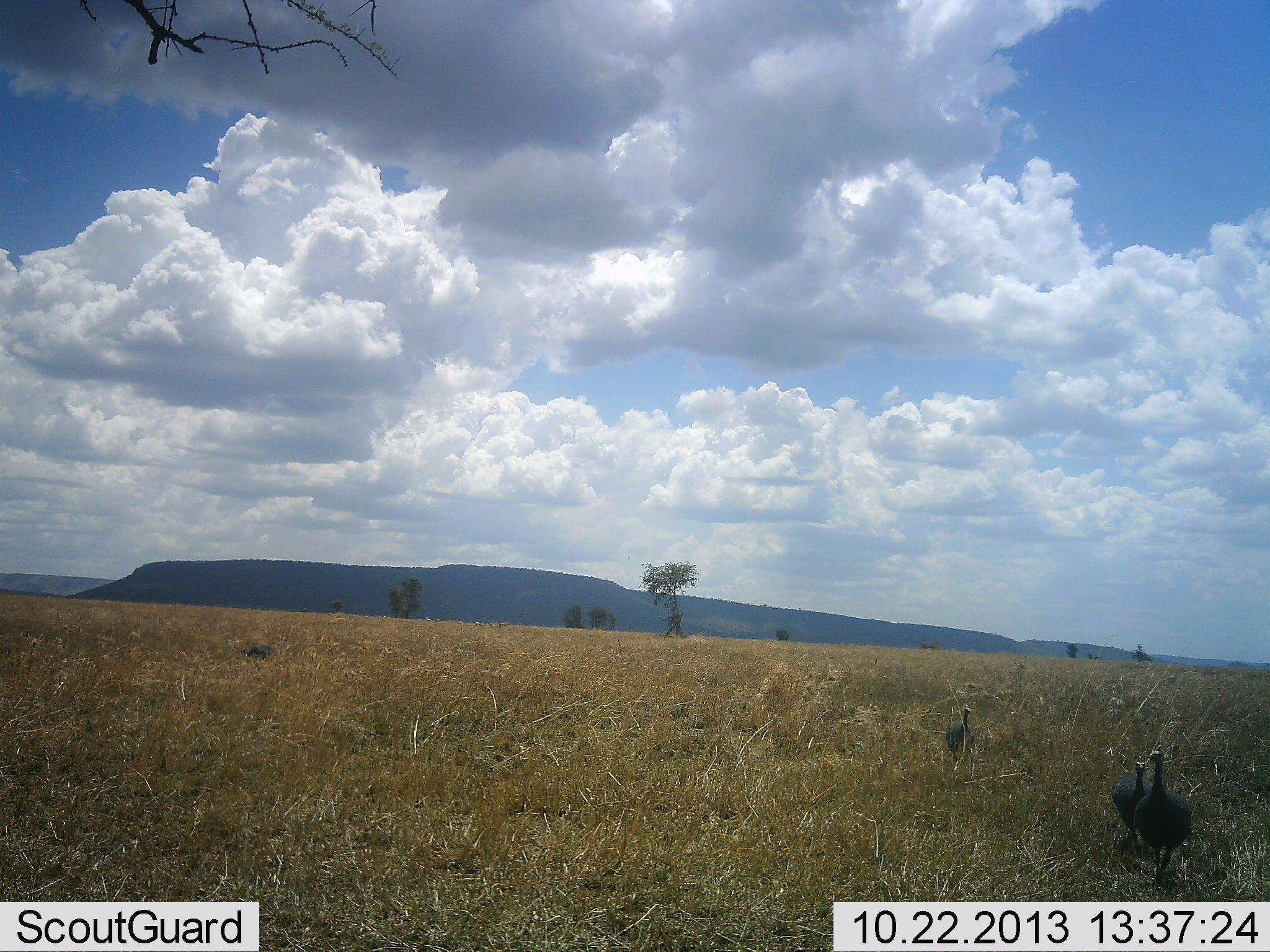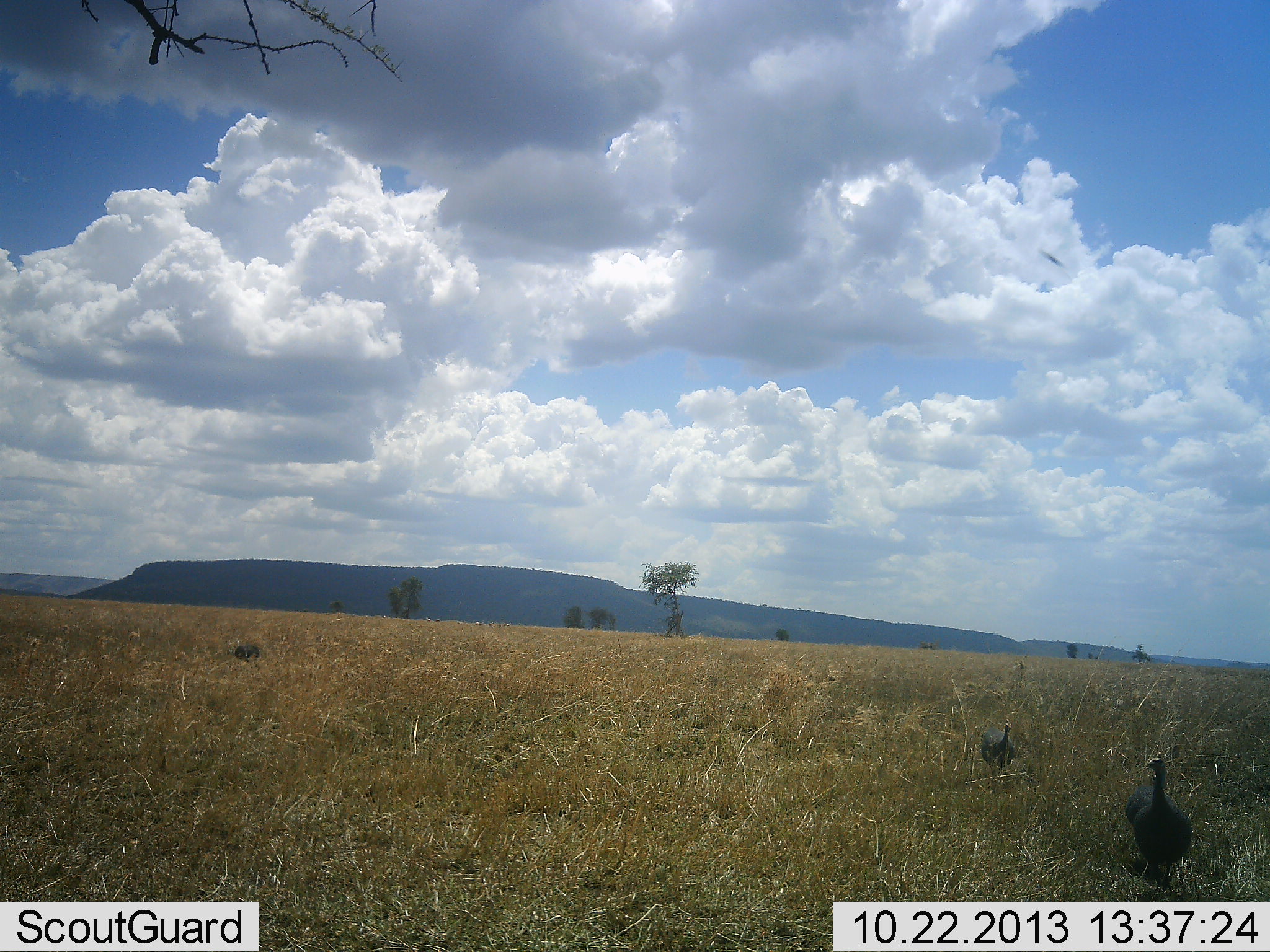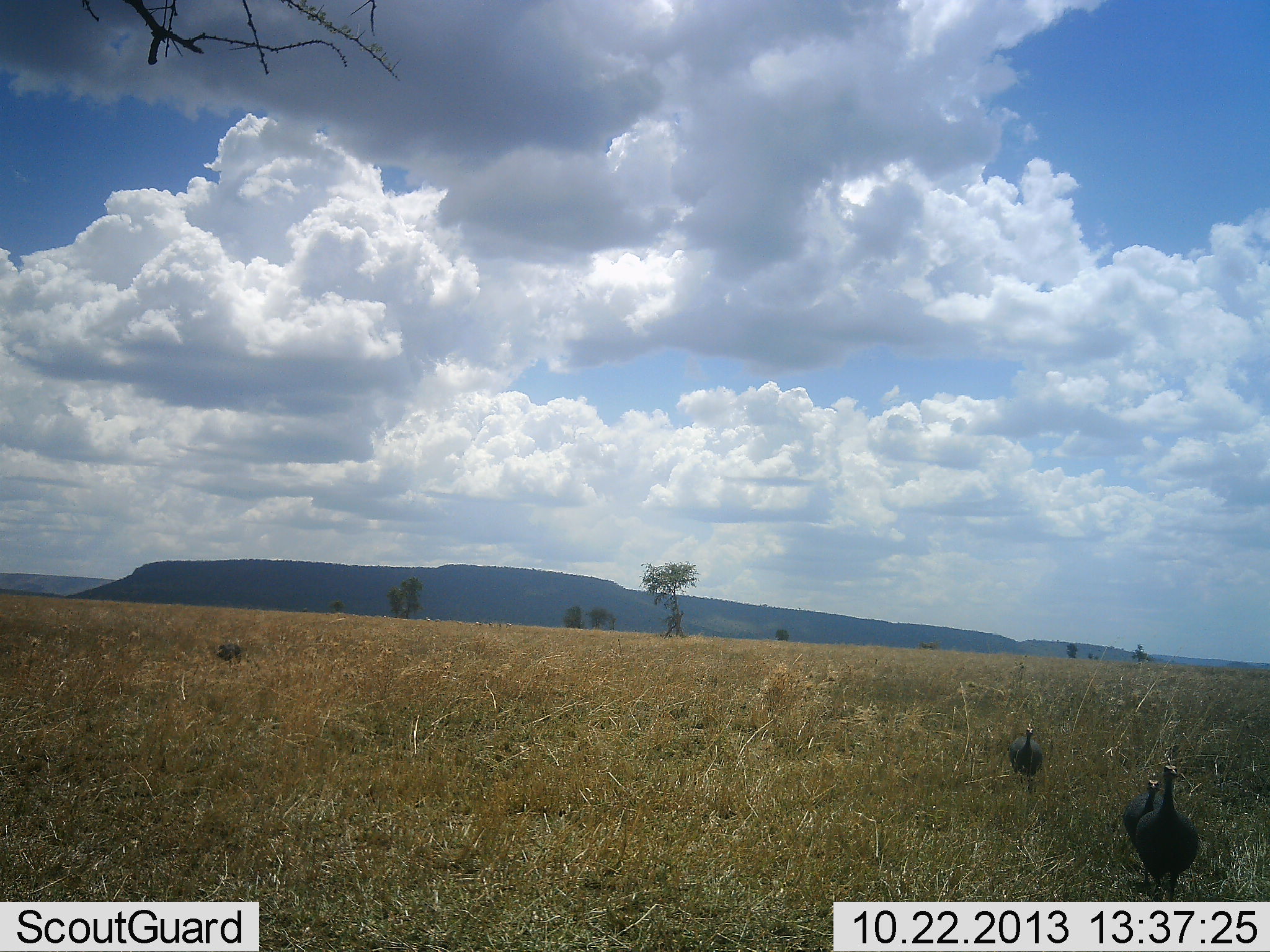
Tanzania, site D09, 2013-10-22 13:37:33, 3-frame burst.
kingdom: Animalia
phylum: Chordata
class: Aves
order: Galliformes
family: Numididae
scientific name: Numididae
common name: guinea fowl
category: guineafowl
Guineafowl (guinea fowl) (Numididae), count 4. Behavior (volunteer vote fractions): standing 4%, resting 0%, moving 96%, interacting 0%. Young present (vote fraction): 4%. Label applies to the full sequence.